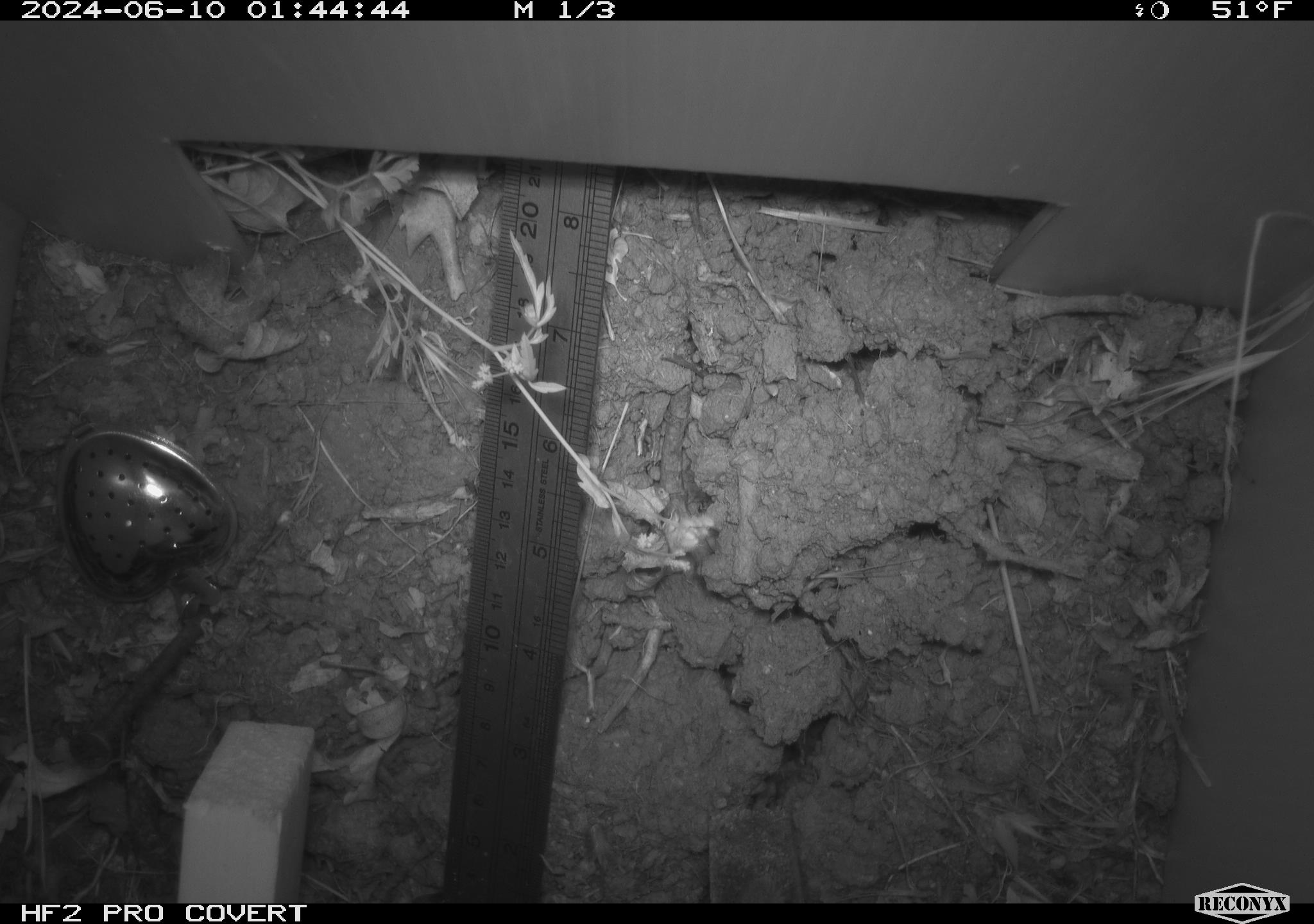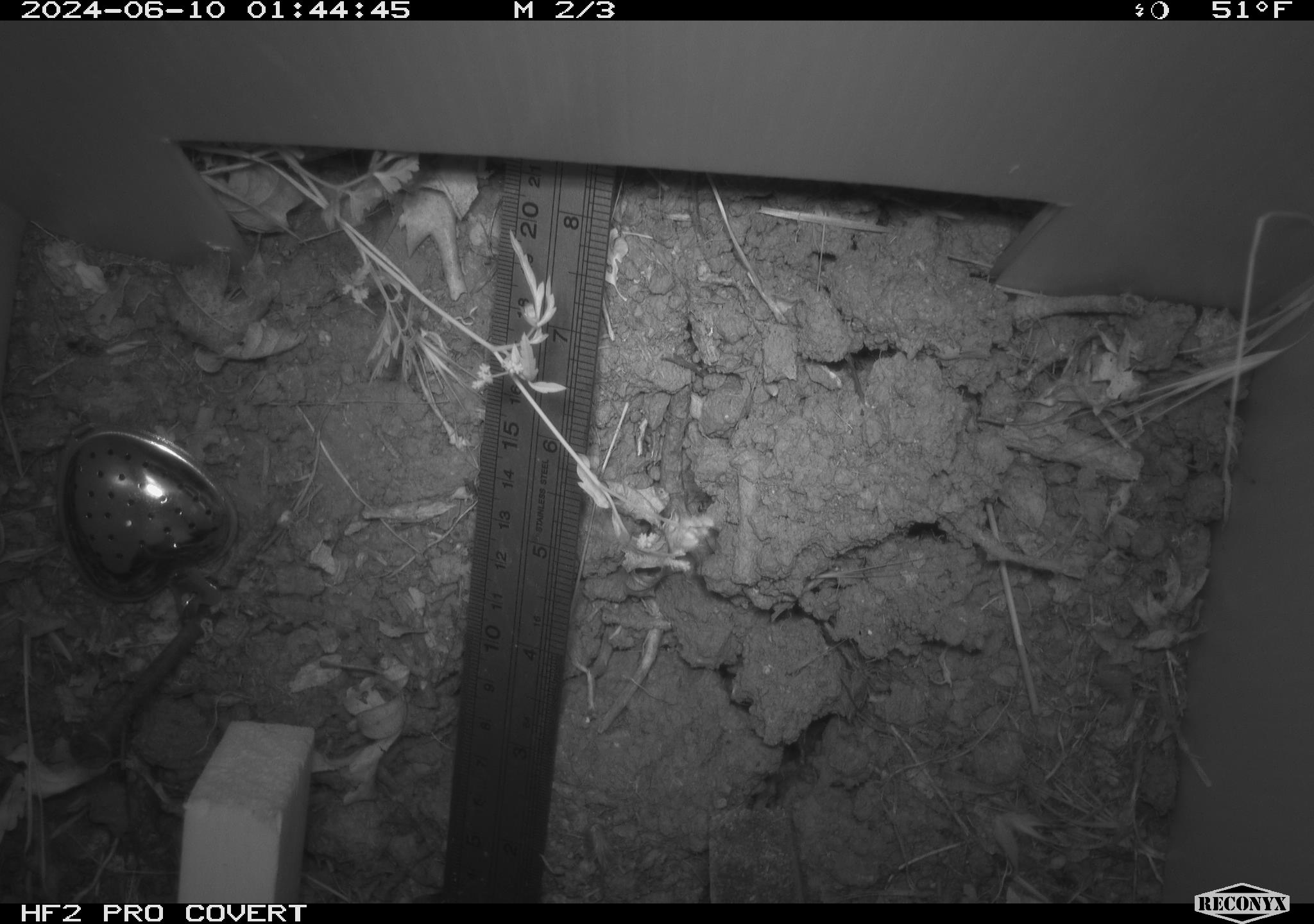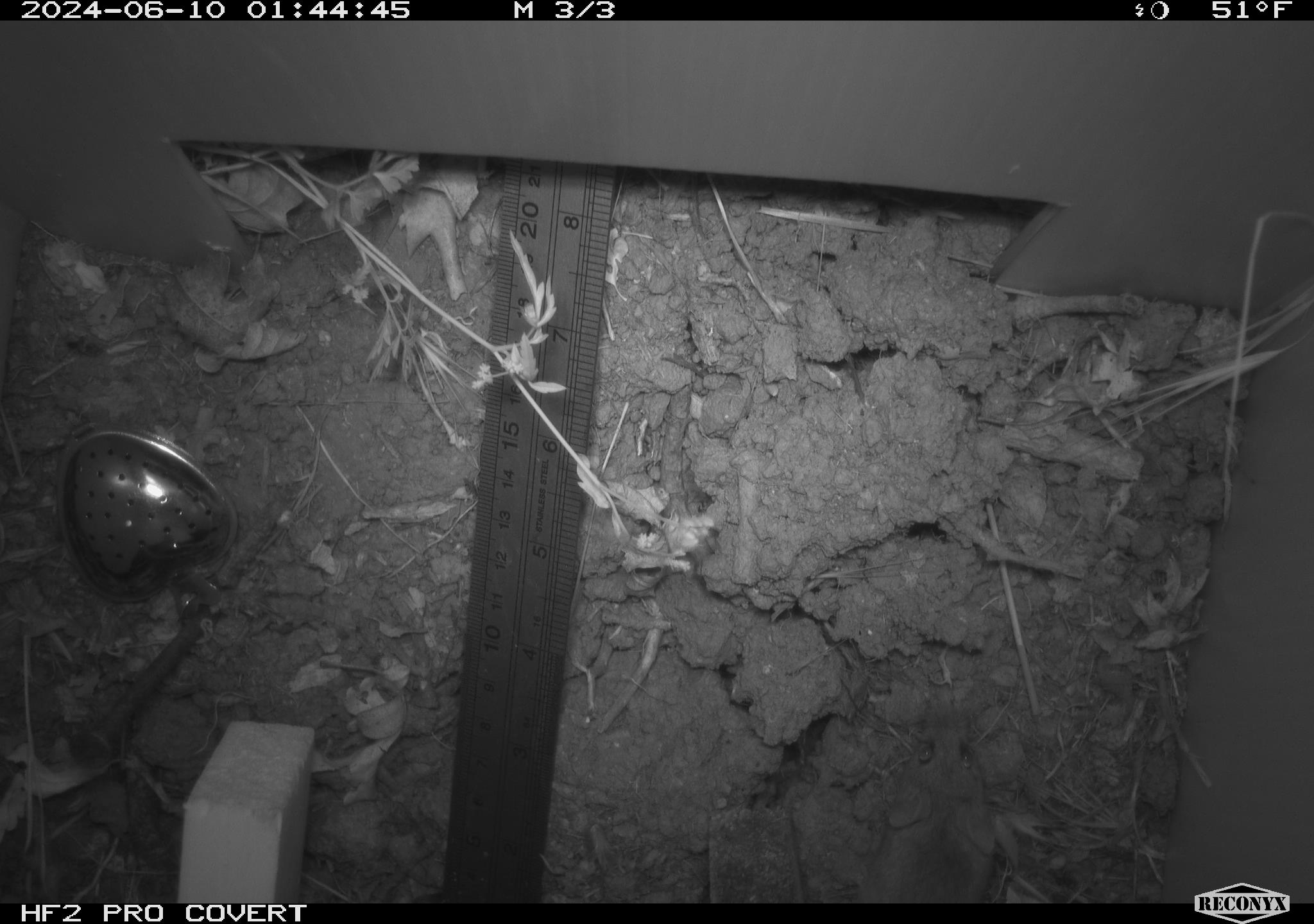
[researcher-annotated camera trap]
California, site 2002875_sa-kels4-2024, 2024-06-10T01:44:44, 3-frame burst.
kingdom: Animalia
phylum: Chordata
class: Mammalia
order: Rodentia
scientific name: Rodentia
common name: rodent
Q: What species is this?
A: Rodent (Rodentia).